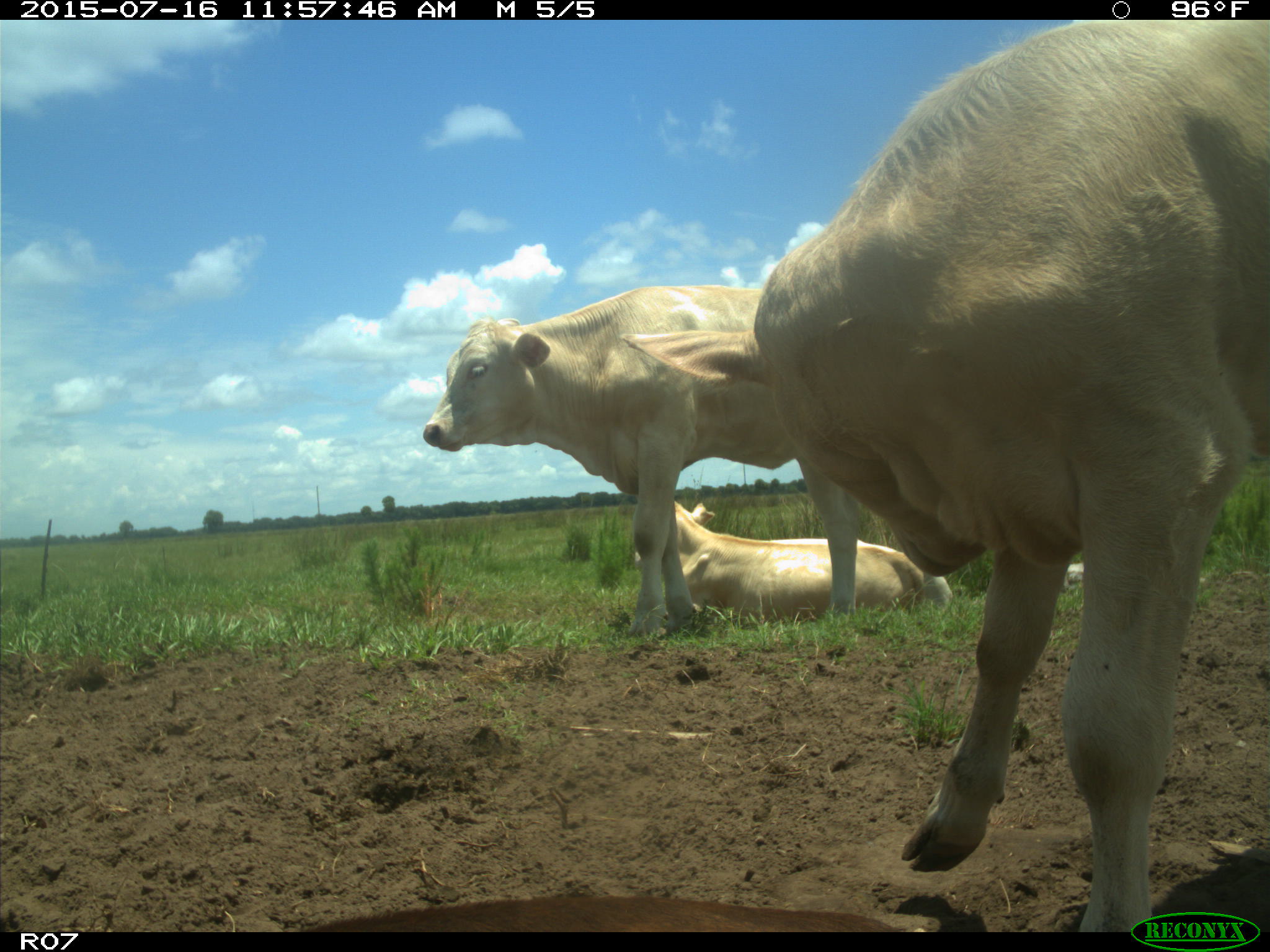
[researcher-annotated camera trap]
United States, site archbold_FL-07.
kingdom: Animalia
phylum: Chordata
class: Mammalia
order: Artiodactyla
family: Bovidae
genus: Bos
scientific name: Bos taurus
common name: domestic cow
Bos taurus (domestic cow).